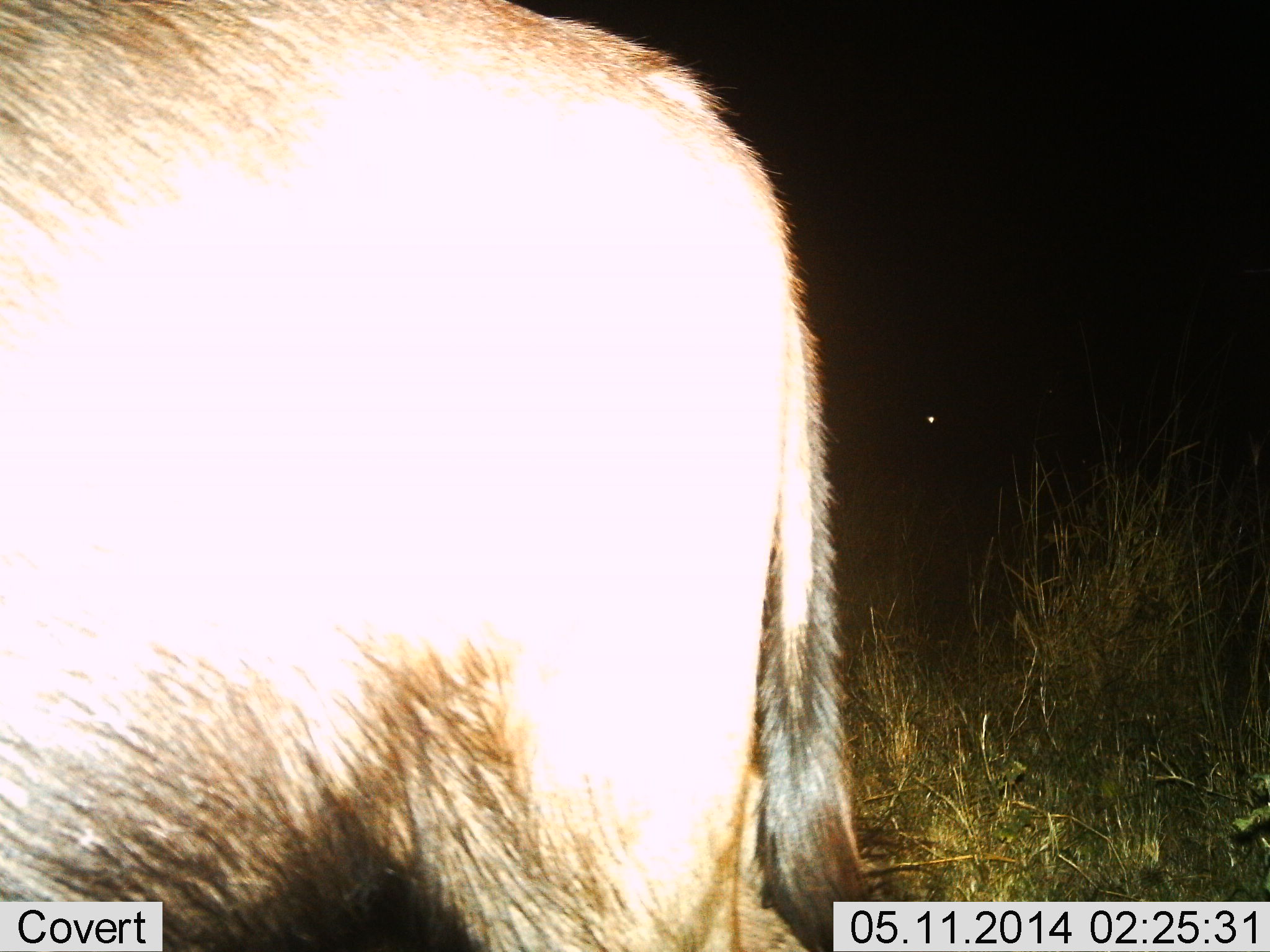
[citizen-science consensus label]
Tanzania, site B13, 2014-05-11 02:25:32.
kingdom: Animalia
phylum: Chordata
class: Mammalia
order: Artiodactyla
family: Bovidae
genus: Connochaetes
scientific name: Connochaetes taurinus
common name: blue wildebeest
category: wildebeest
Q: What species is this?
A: Wildebeest (blue wildebeest) (Connochaetes taurinus).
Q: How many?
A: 1.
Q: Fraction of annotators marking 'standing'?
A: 100%.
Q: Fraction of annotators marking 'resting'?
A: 0%.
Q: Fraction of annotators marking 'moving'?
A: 0%.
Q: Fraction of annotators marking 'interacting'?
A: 0%.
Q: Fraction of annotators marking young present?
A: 0%.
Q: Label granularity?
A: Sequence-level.